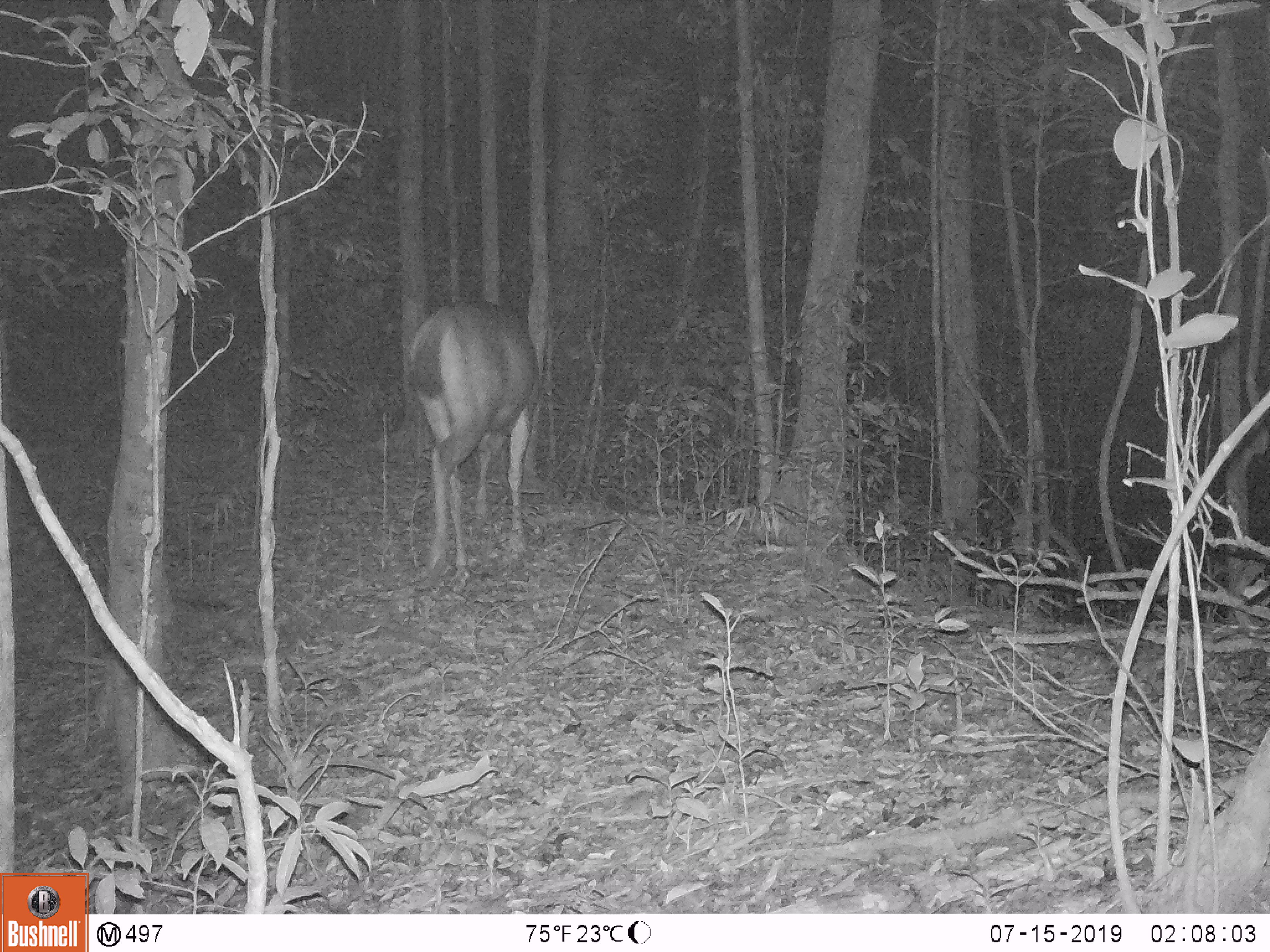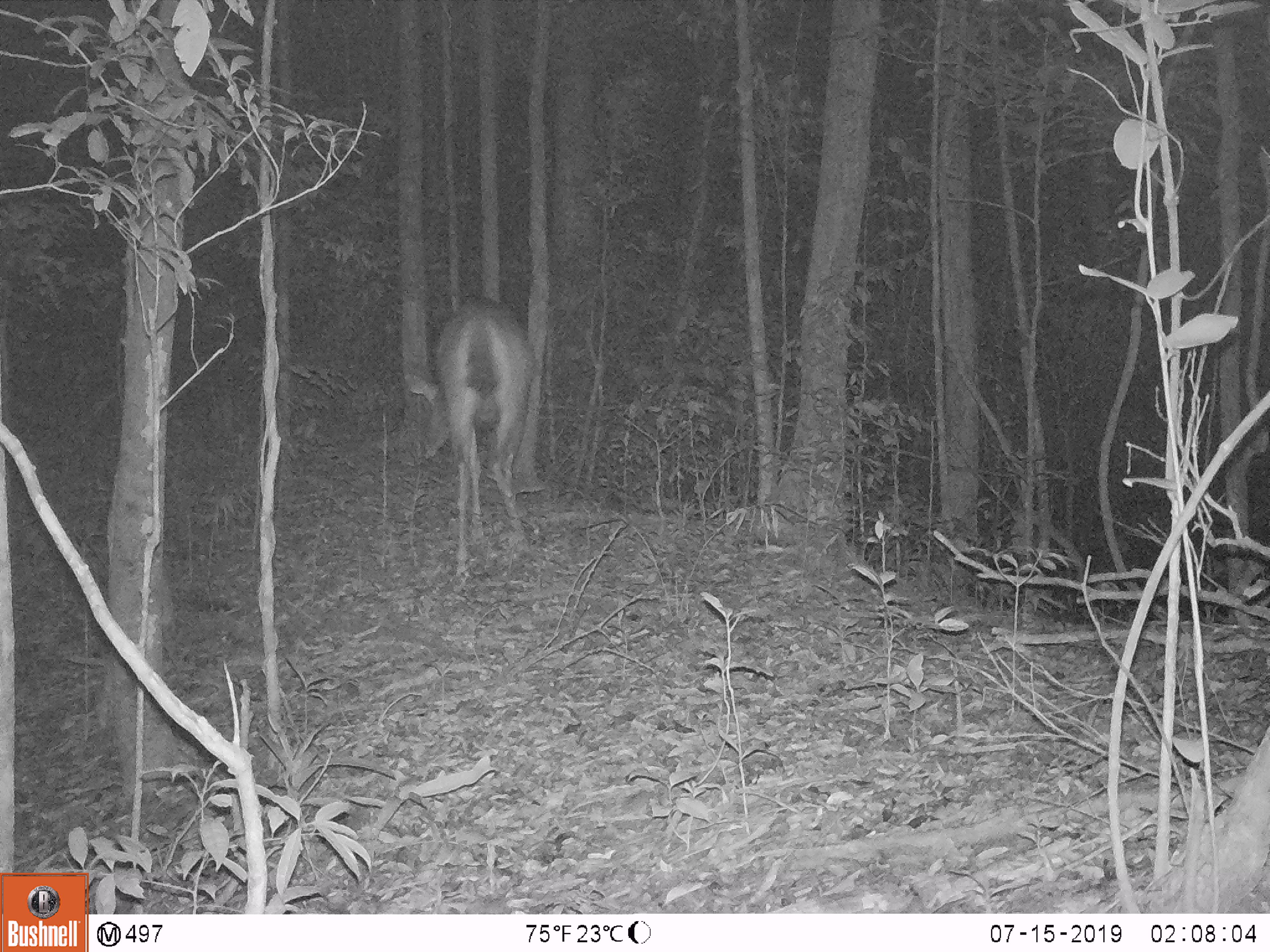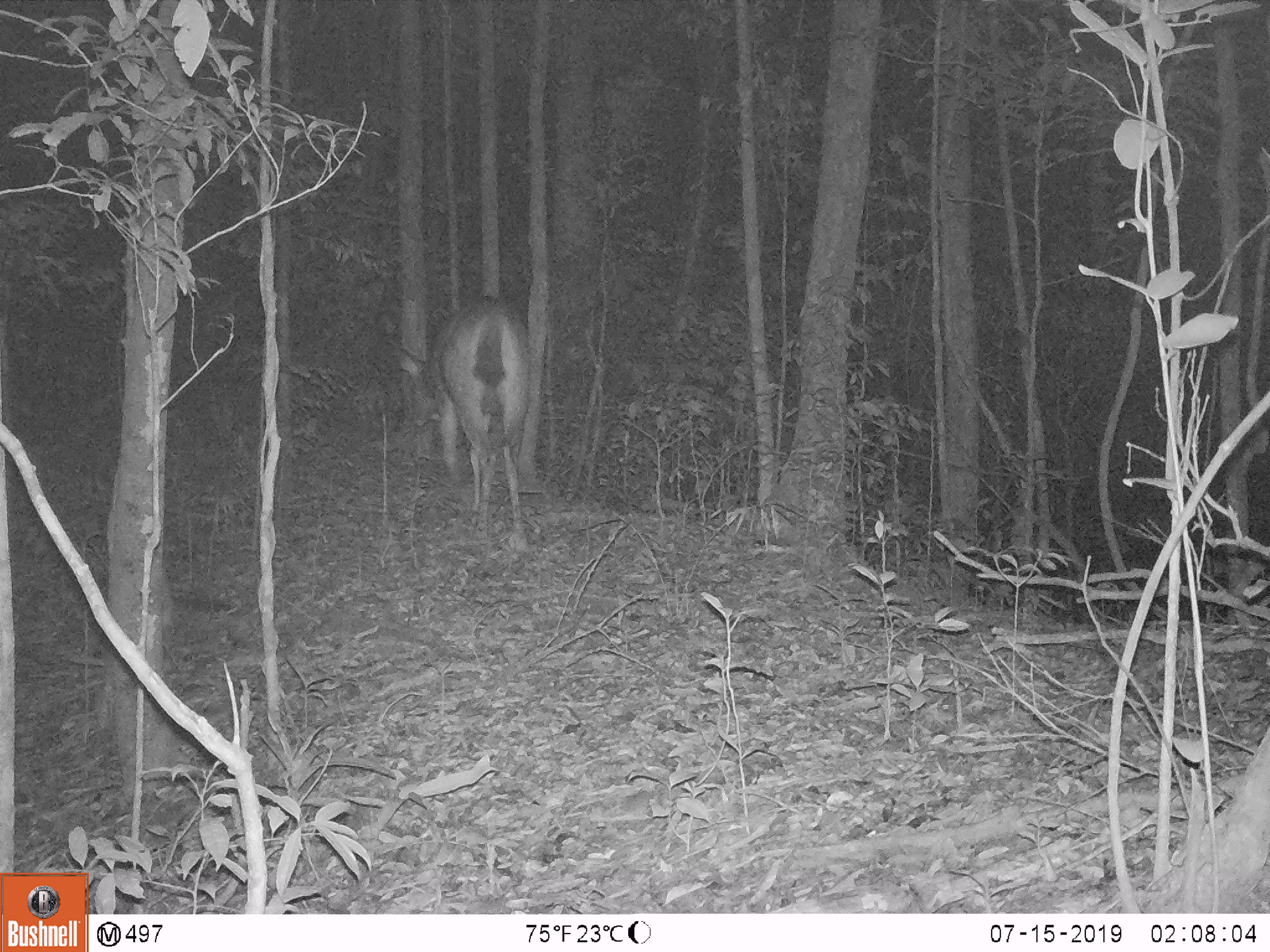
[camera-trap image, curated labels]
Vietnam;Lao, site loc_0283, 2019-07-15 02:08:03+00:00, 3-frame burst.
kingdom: Animalia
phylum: Chordata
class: Mammalia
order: Artiodactyla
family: Cervidae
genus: Rusa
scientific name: Rusa unicolor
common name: sambar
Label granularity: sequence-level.